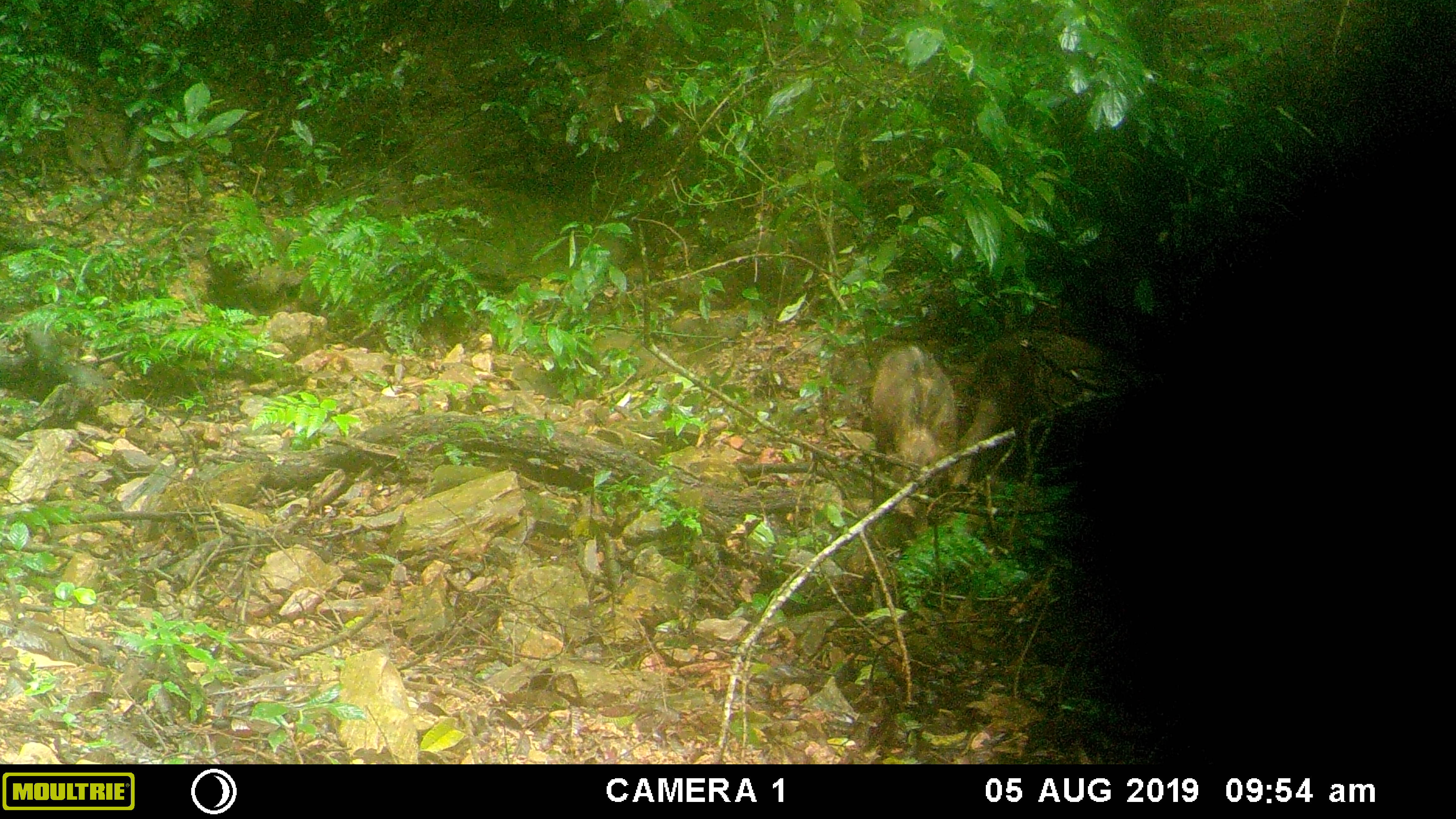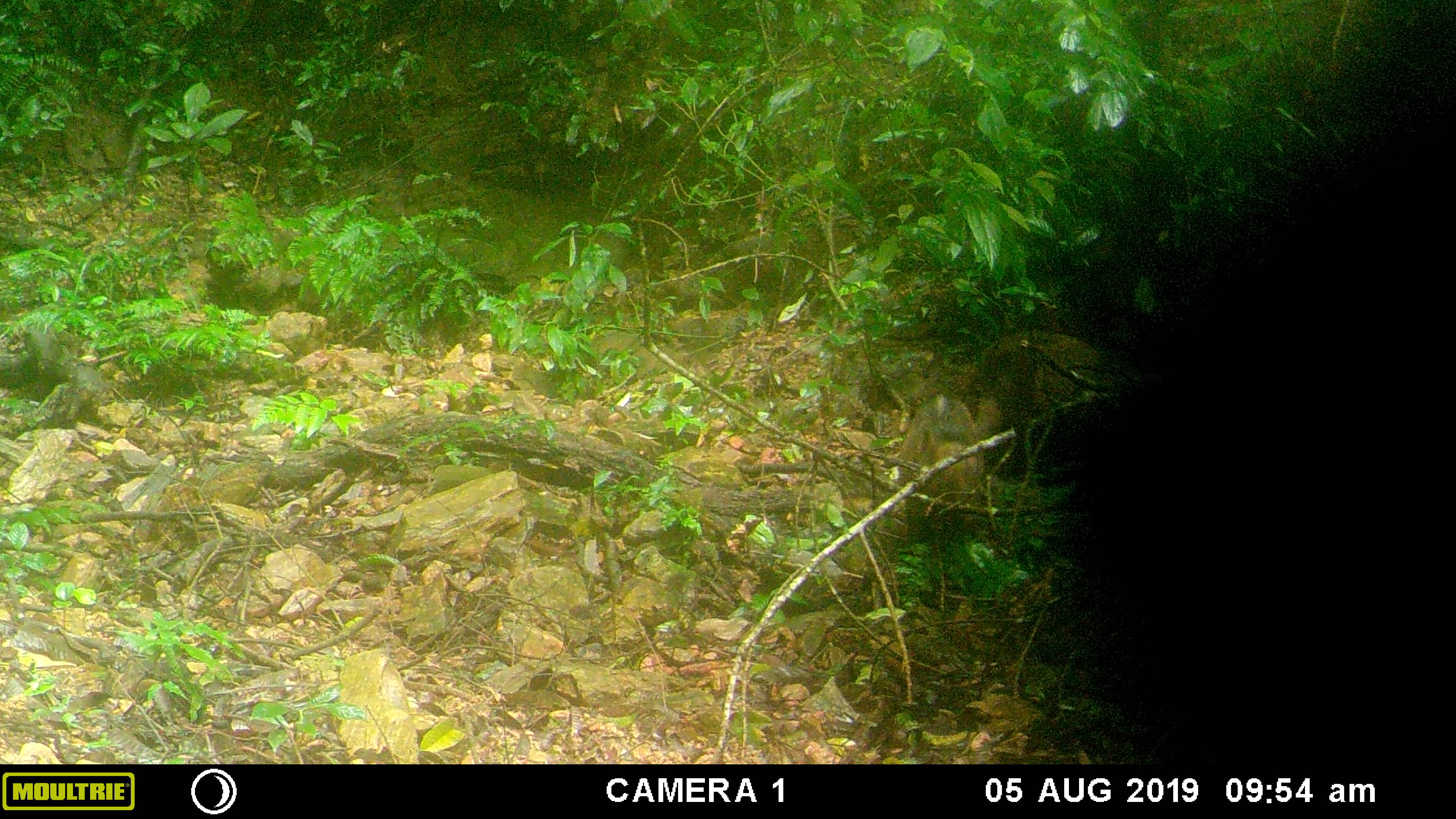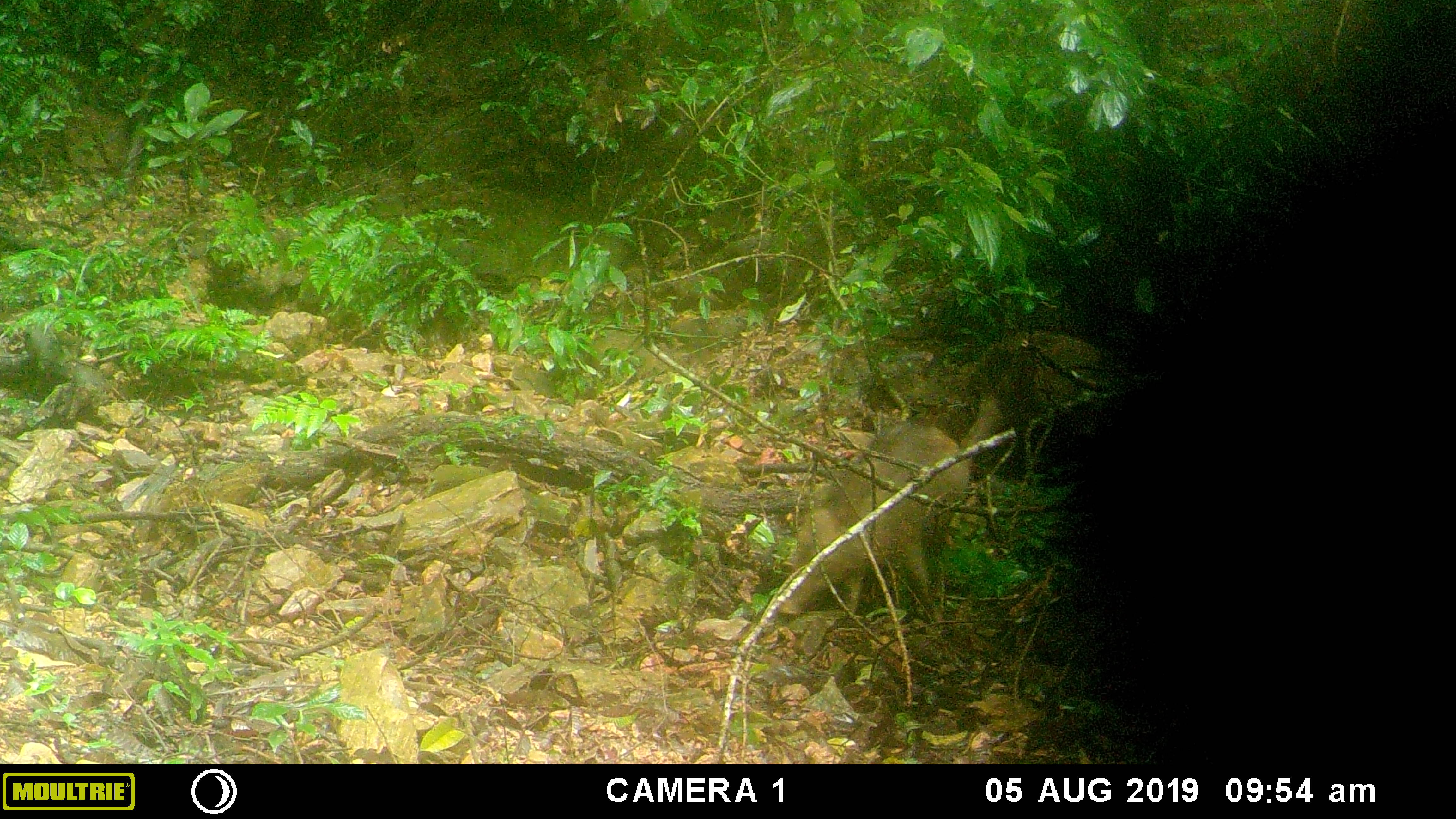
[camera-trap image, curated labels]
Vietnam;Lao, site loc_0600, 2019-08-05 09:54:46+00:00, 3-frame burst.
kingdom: Animalia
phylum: Chordata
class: Mammalia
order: Artiodactyla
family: Suidae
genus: Sus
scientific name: Sus scrofa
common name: eurasian wild pig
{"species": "eurasian wild pig (Sus scrofa)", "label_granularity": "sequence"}